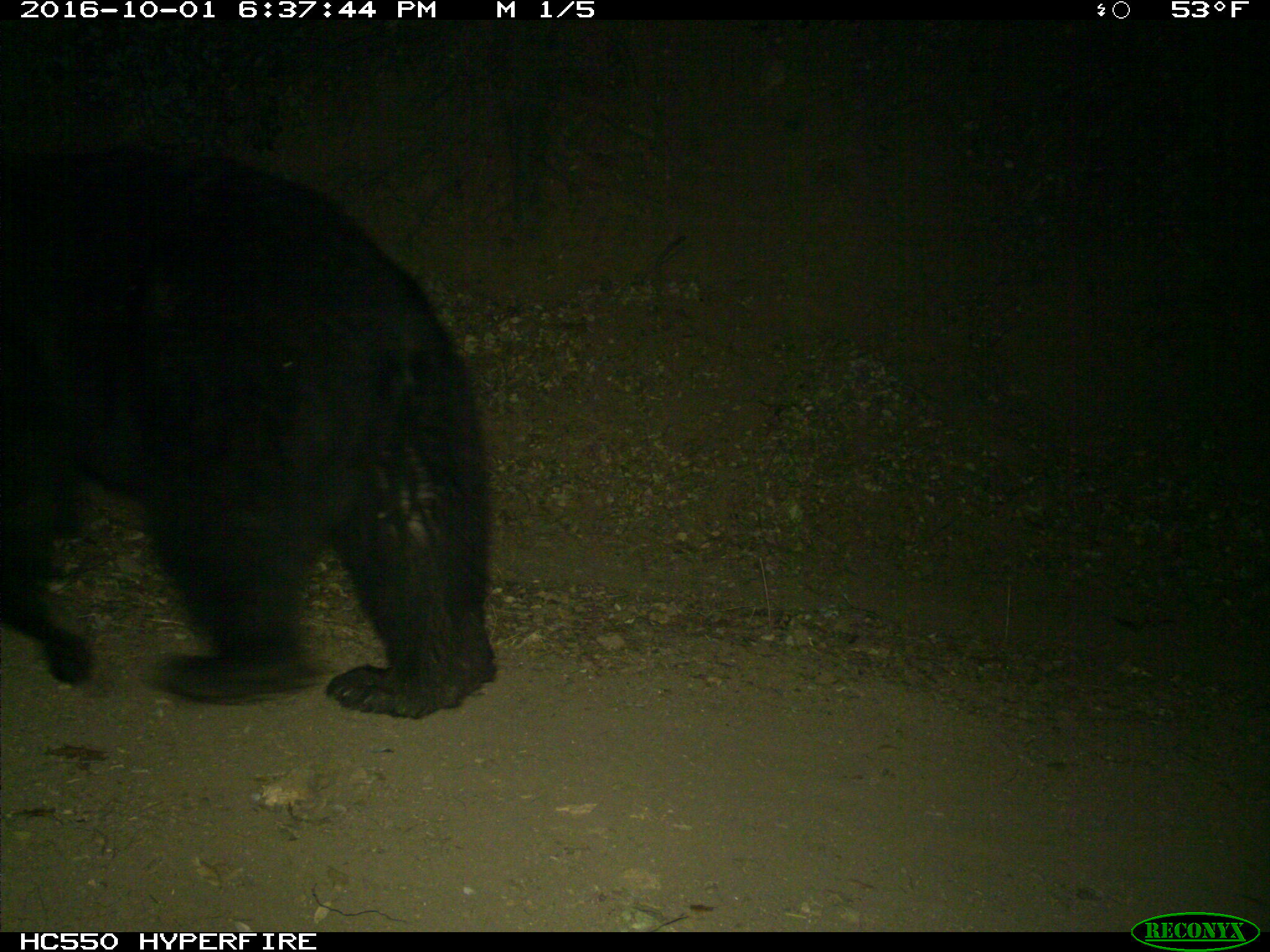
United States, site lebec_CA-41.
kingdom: Animalia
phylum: Chordata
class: Mammalia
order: Carnivora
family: Ursidae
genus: Ursus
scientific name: Ursus americanus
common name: american black bear